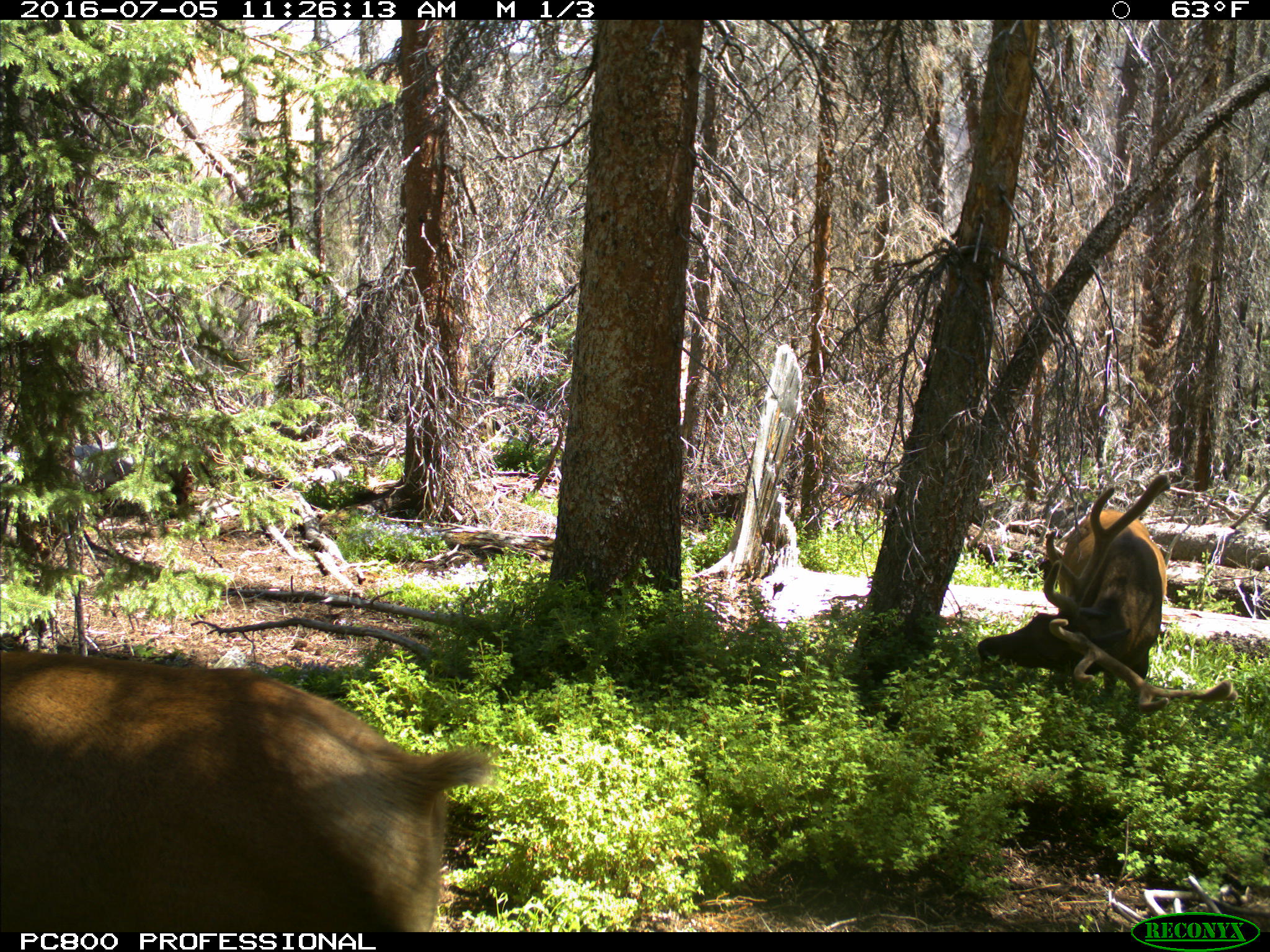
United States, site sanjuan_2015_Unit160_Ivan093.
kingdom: Animalia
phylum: Chordata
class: Mammalia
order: Artiodactyla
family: Cervidae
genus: Cervus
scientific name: Cervus elaphus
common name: red deer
Cervus elaphus (red deer).